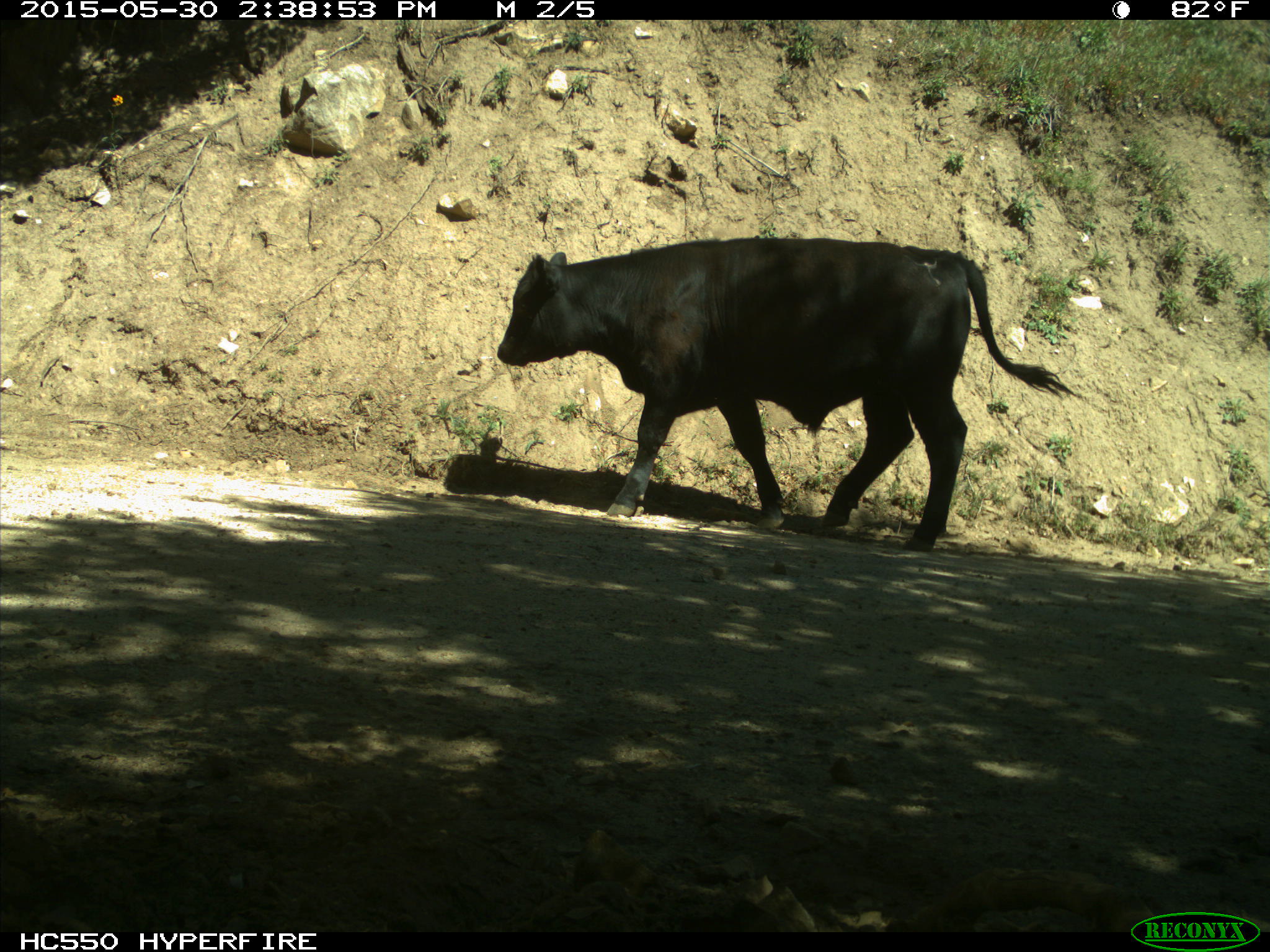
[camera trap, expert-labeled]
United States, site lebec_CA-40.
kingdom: Animalia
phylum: Chordata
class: Mammalia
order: Artiodactyla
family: Bovidae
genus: Bos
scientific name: Bos taurus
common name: domestic cow